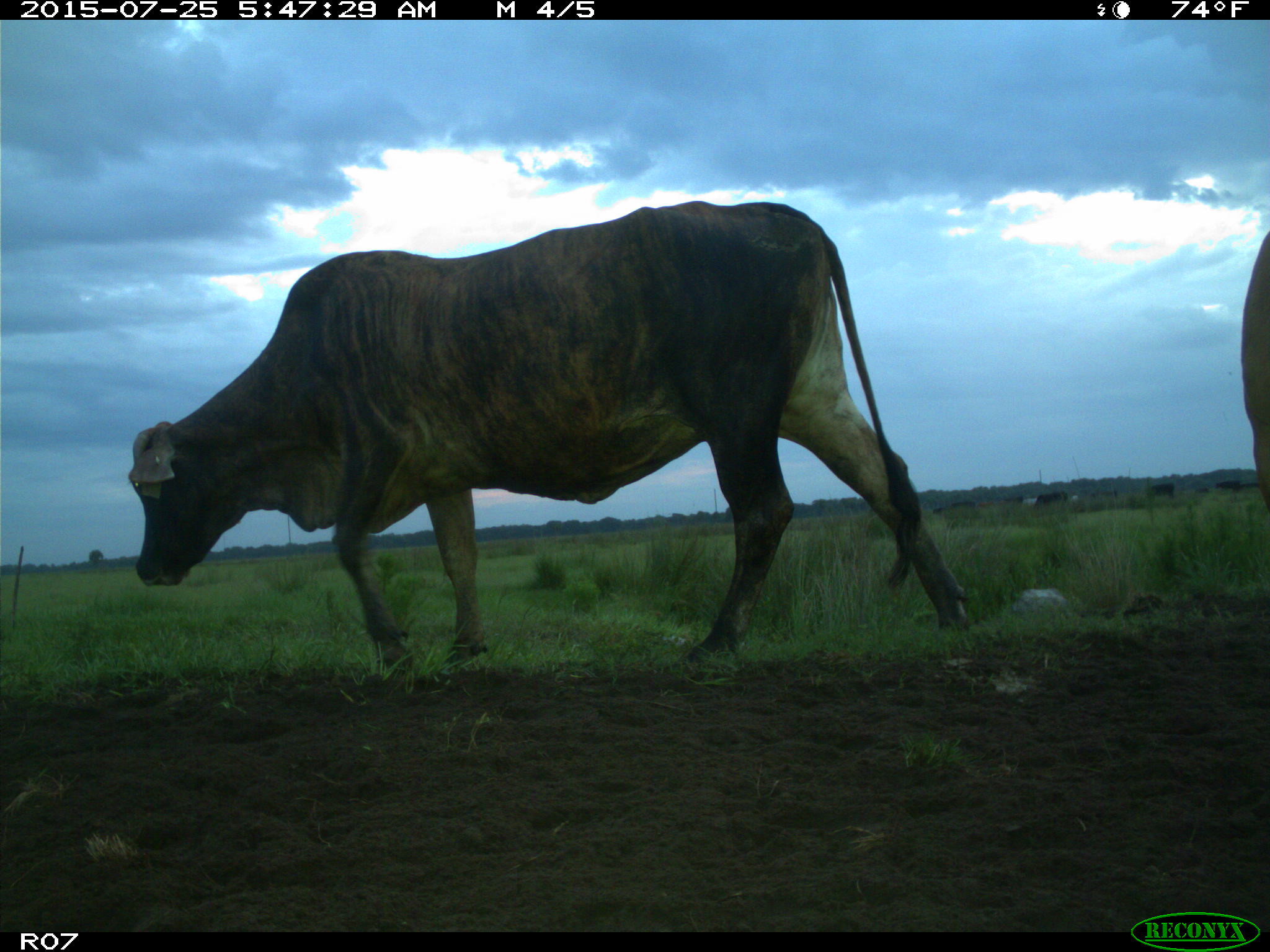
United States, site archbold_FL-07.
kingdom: Animalia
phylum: Chordata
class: Mammalia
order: Artiodactyla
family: Bovidae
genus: Bos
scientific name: Bos taurus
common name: domestic cow